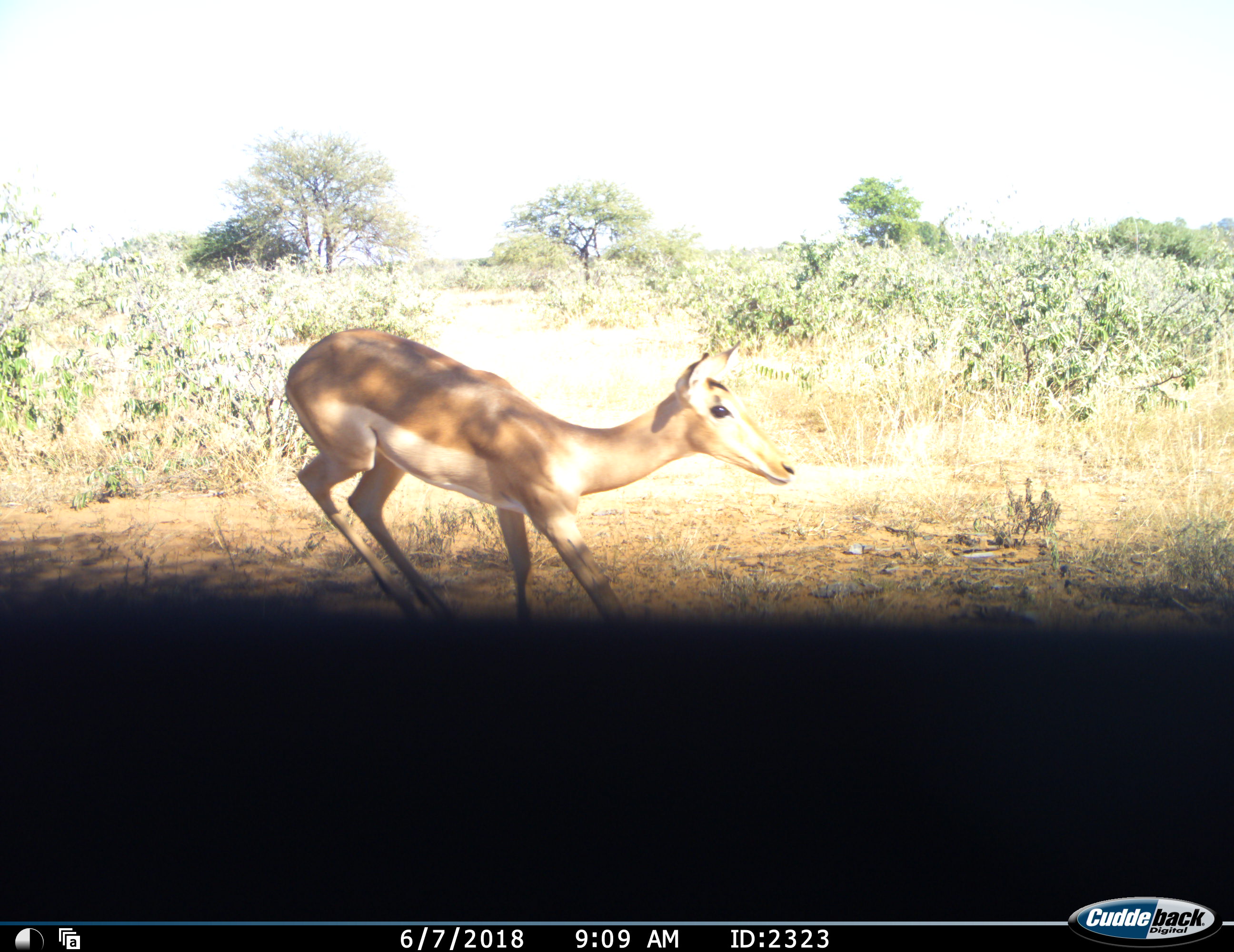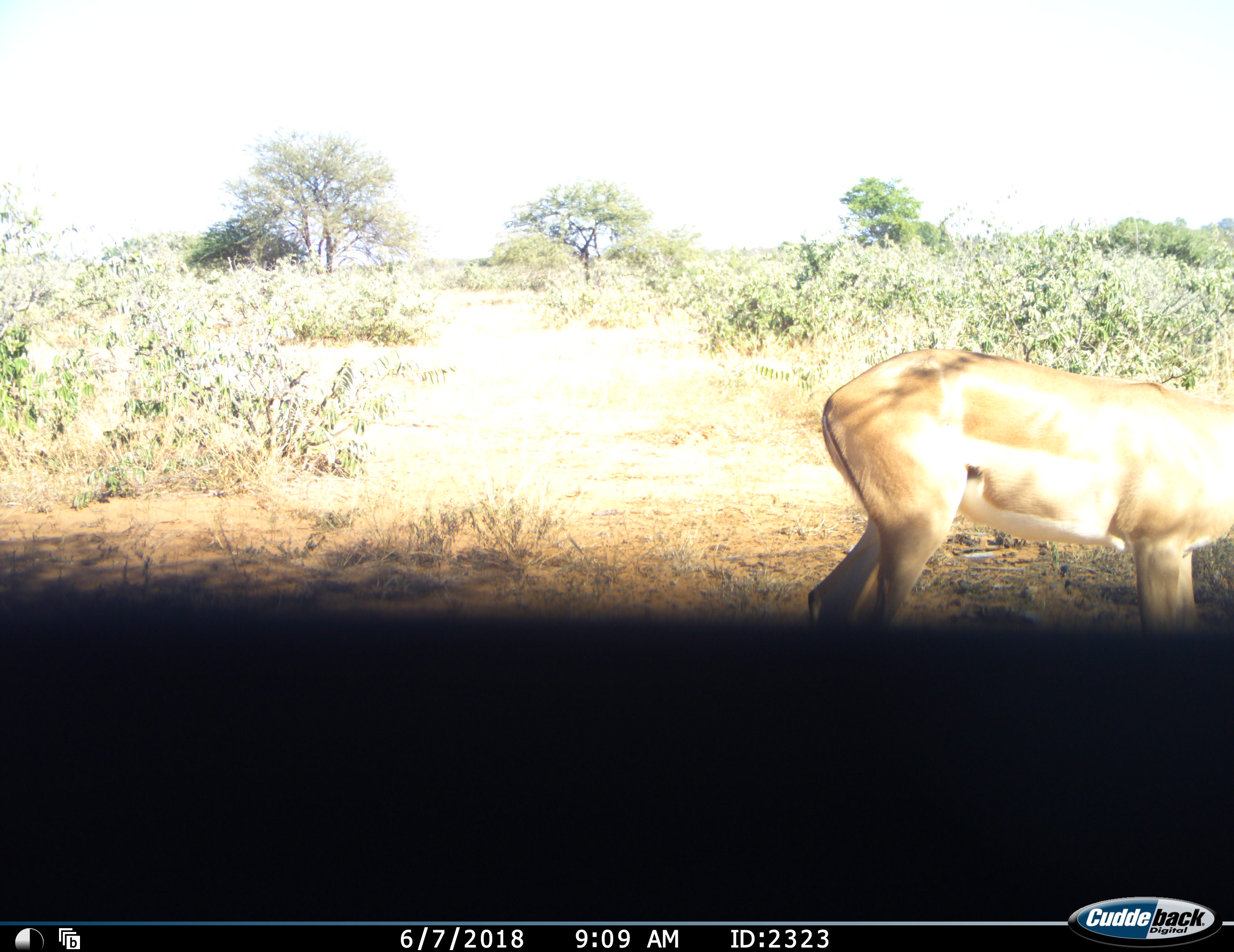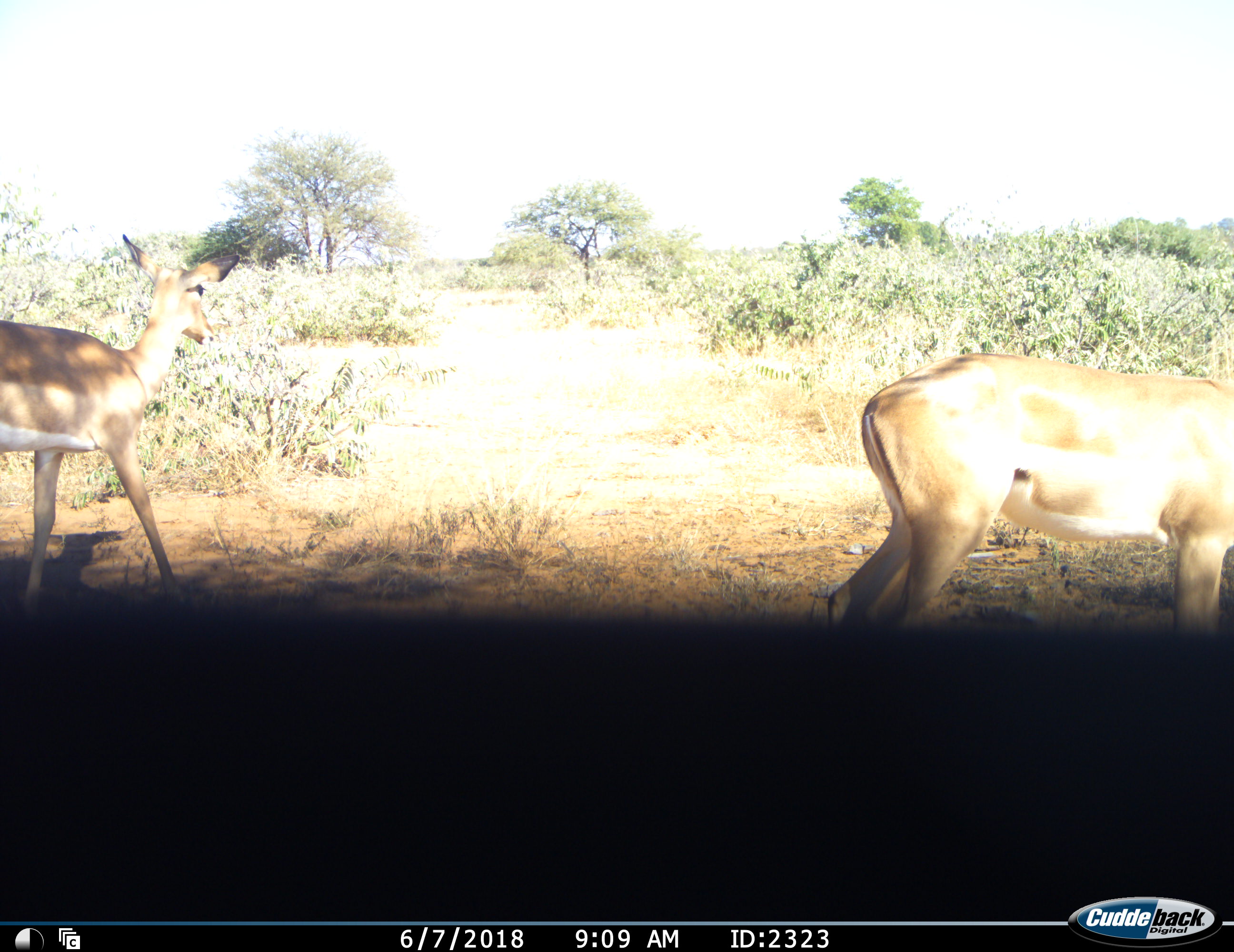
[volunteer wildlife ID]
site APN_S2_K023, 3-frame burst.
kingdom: Animalia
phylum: Chordata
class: Mammalia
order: Artiodactyla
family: Bovidae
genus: Aepyceros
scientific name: Aepyceros melampus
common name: impala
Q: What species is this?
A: Impala (Aepyceros melampus).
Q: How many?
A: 2.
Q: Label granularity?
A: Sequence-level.